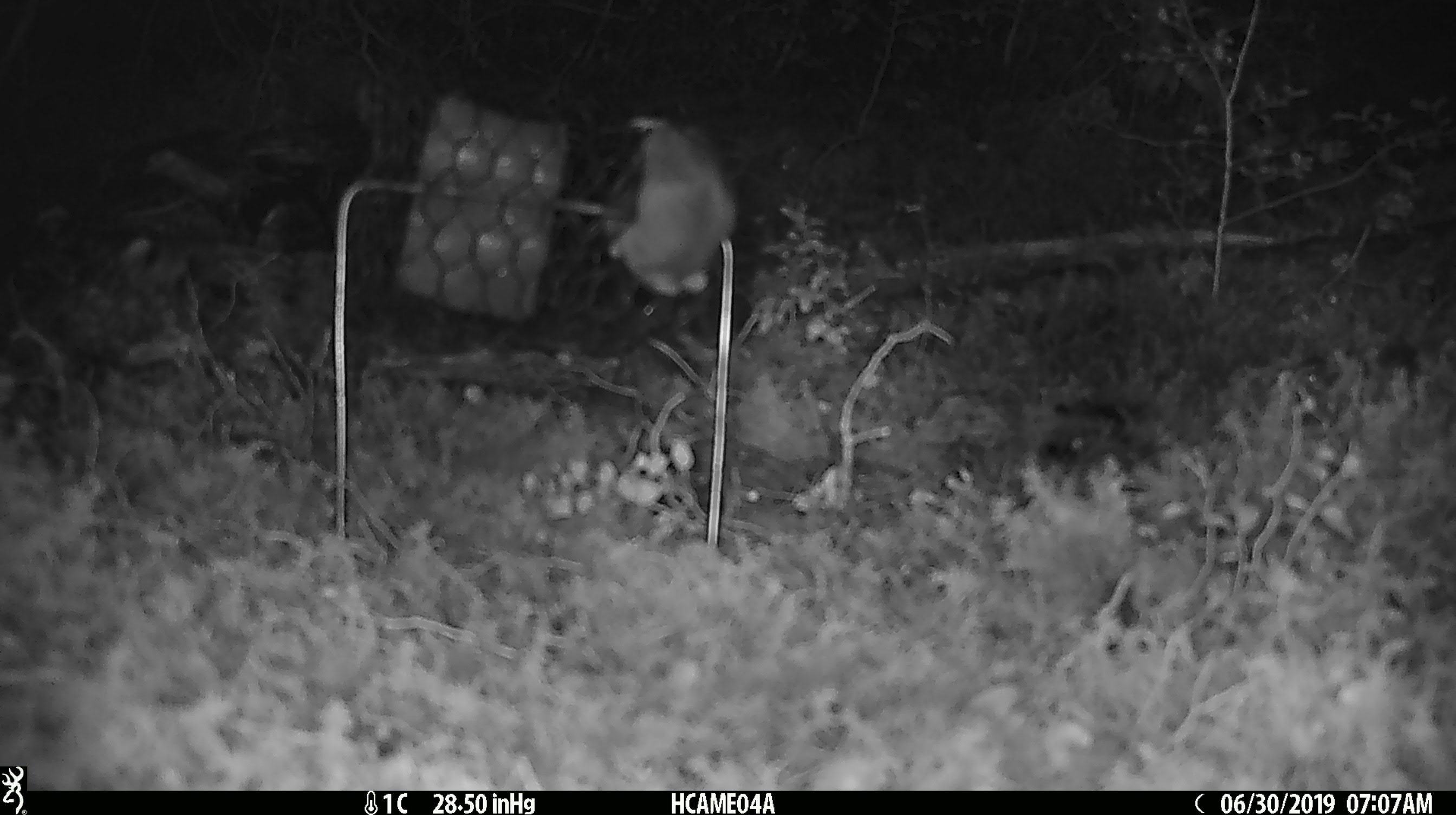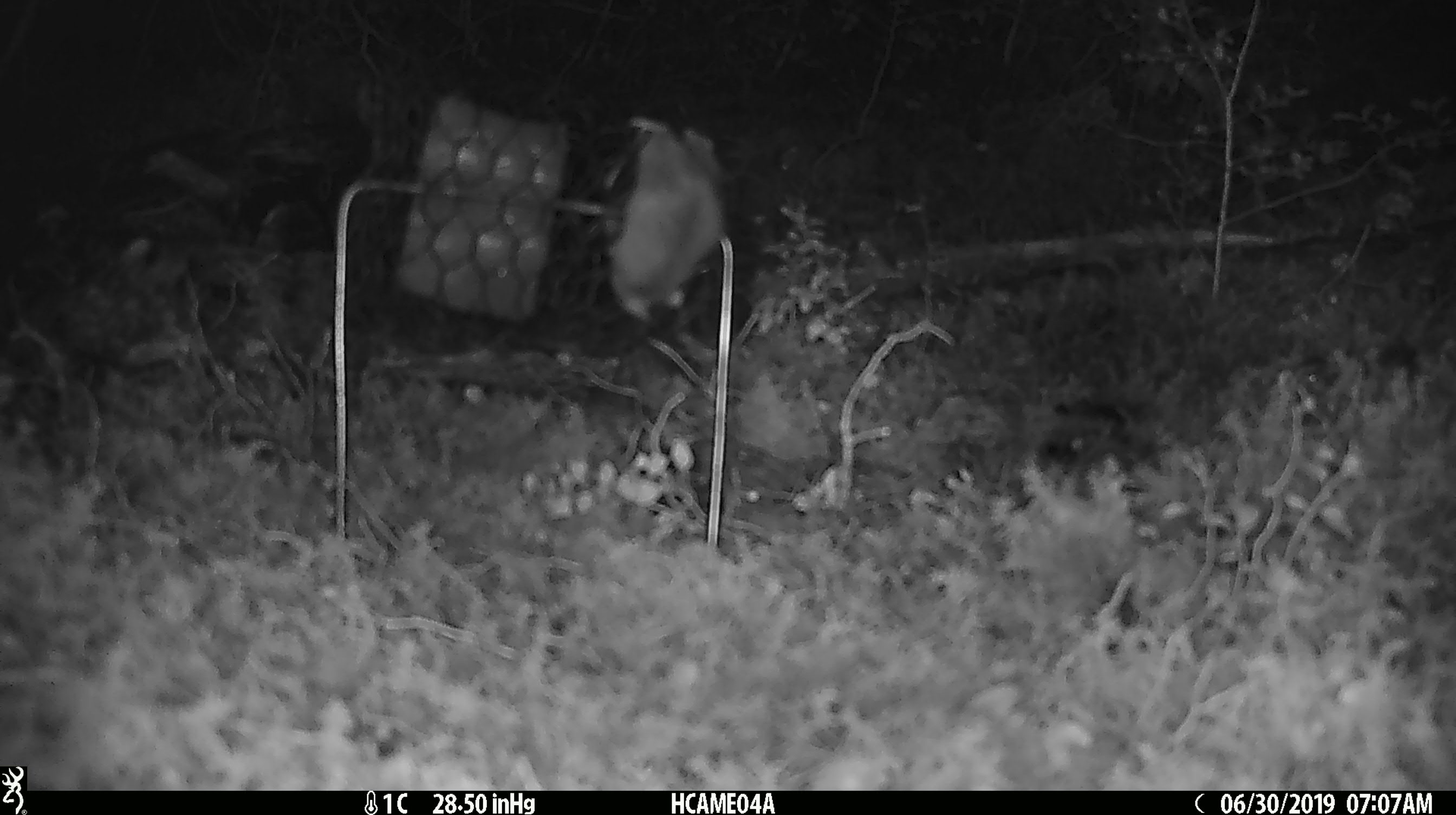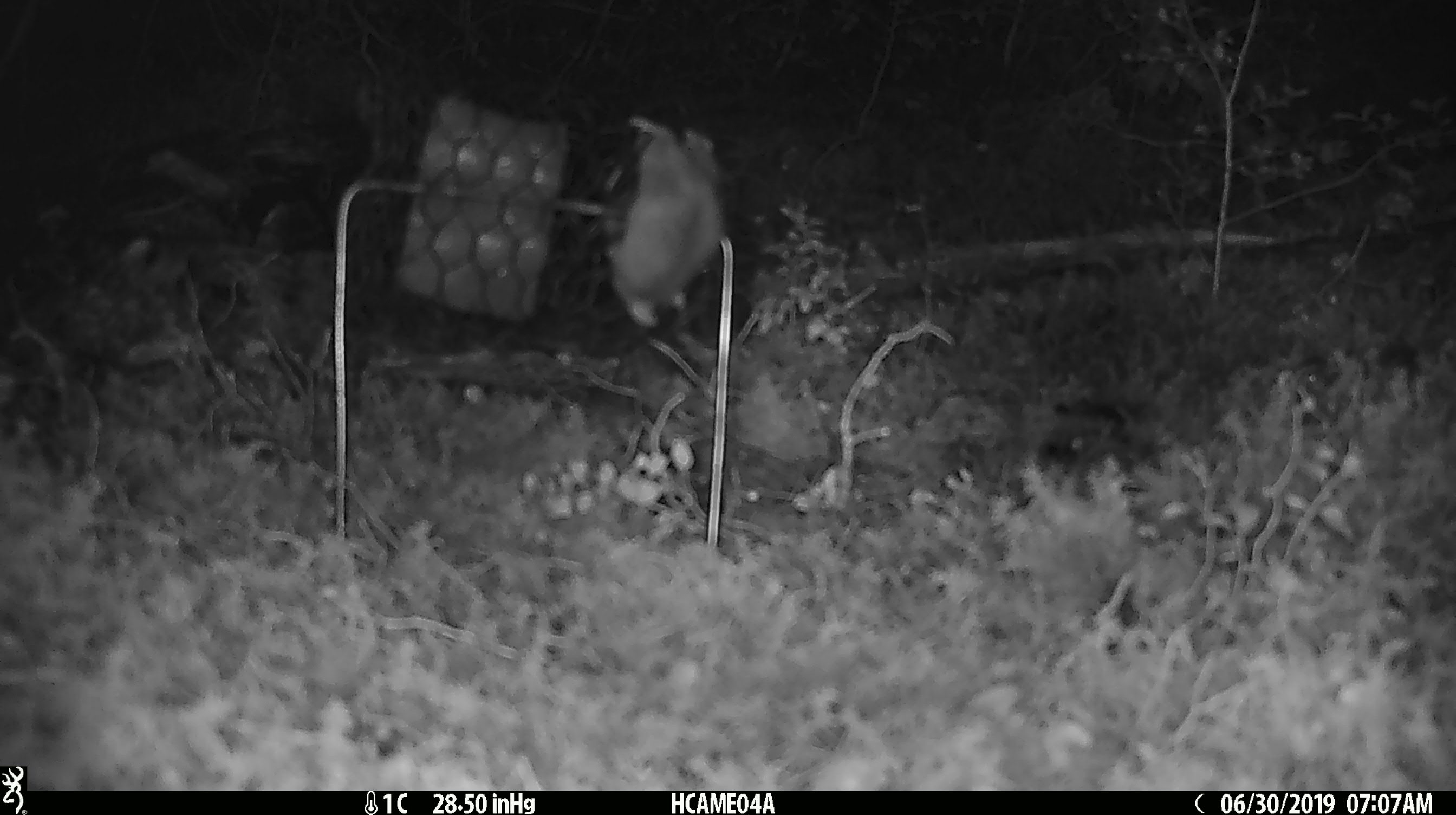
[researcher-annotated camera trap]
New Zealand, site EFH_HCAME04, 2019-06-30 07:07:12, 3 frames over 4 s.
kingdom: Animalia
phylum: Chordata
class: Mammalia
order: Rodentia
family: Muridae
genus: Mus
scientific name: Mus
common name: mouse